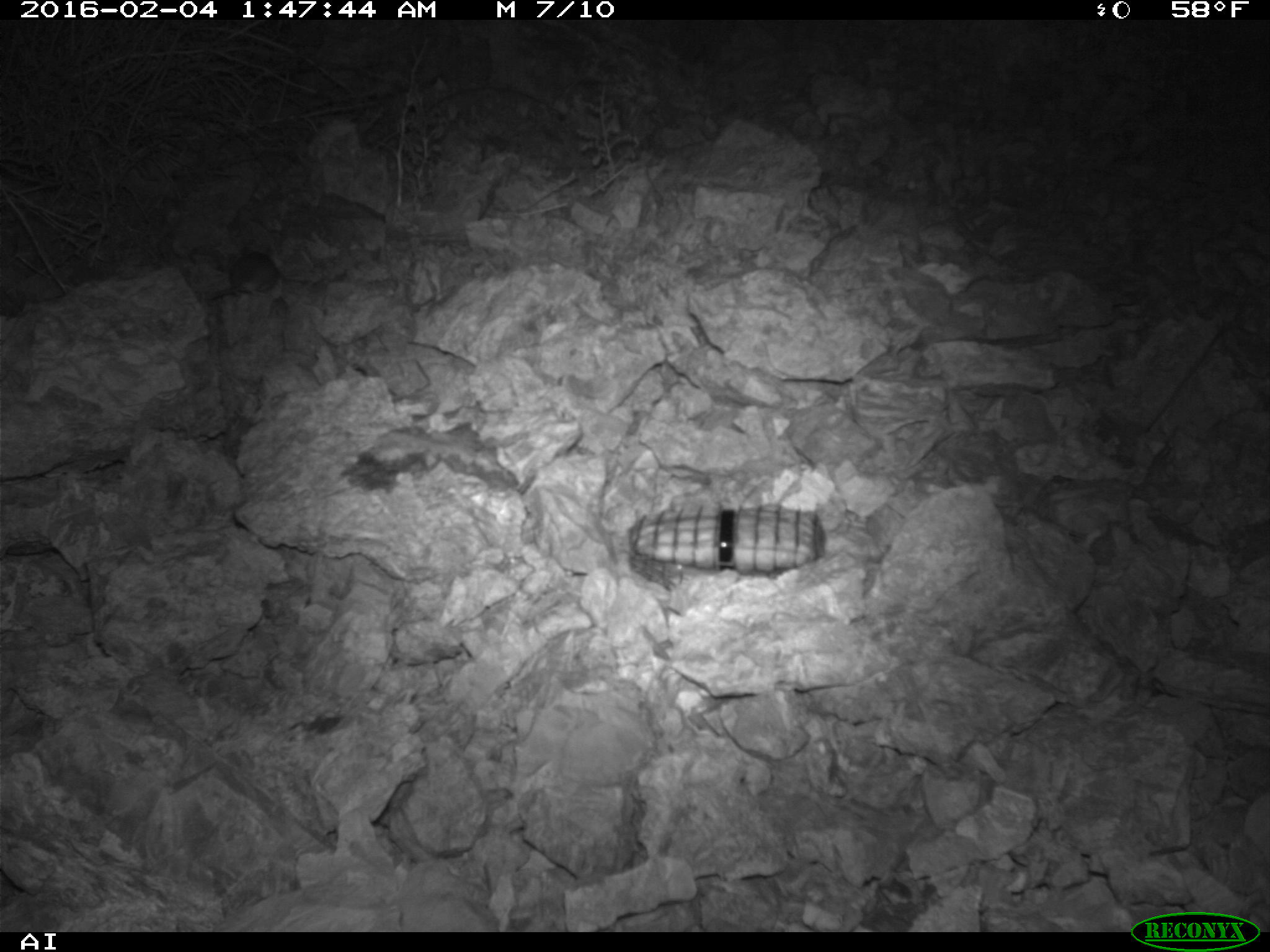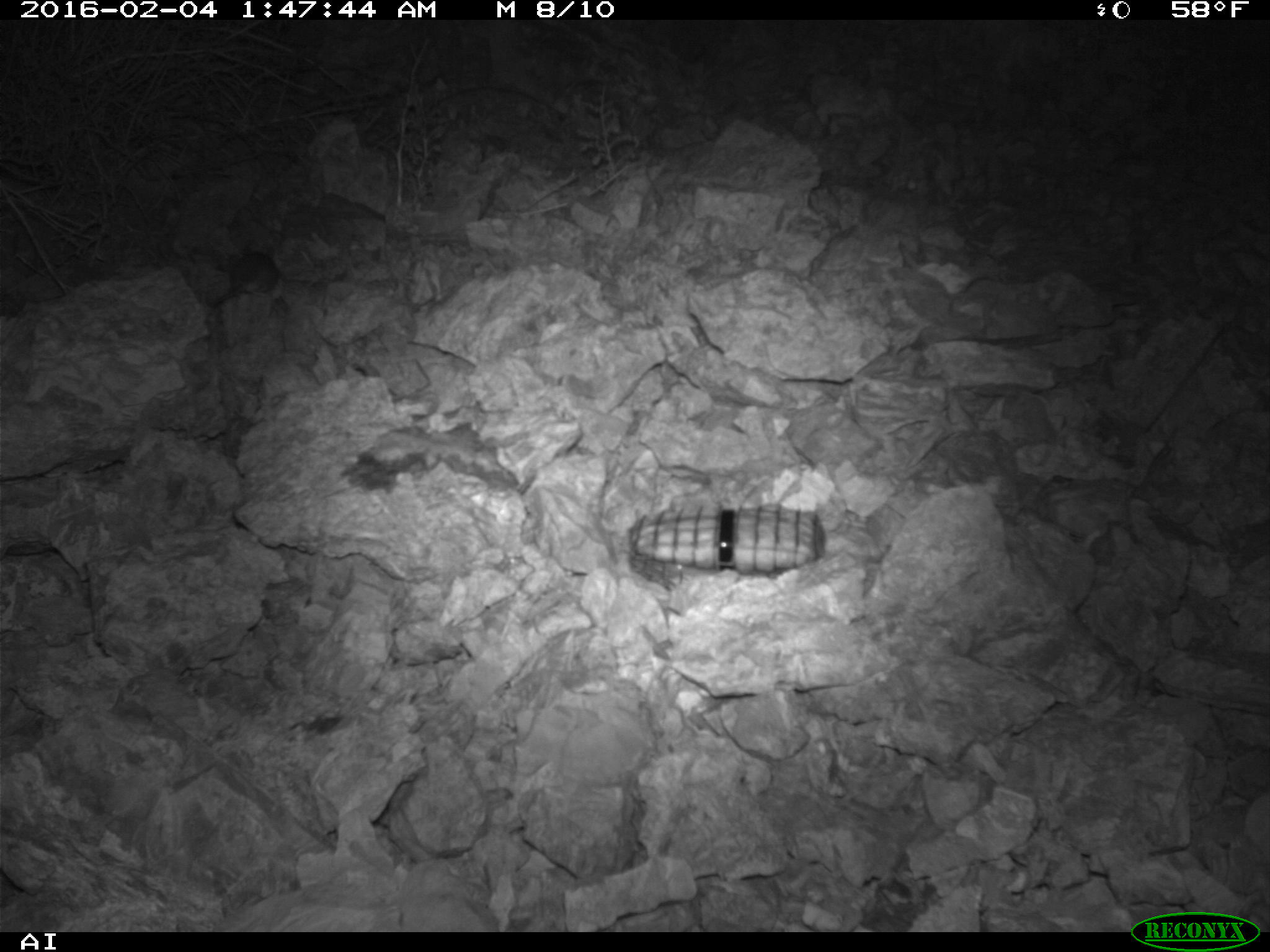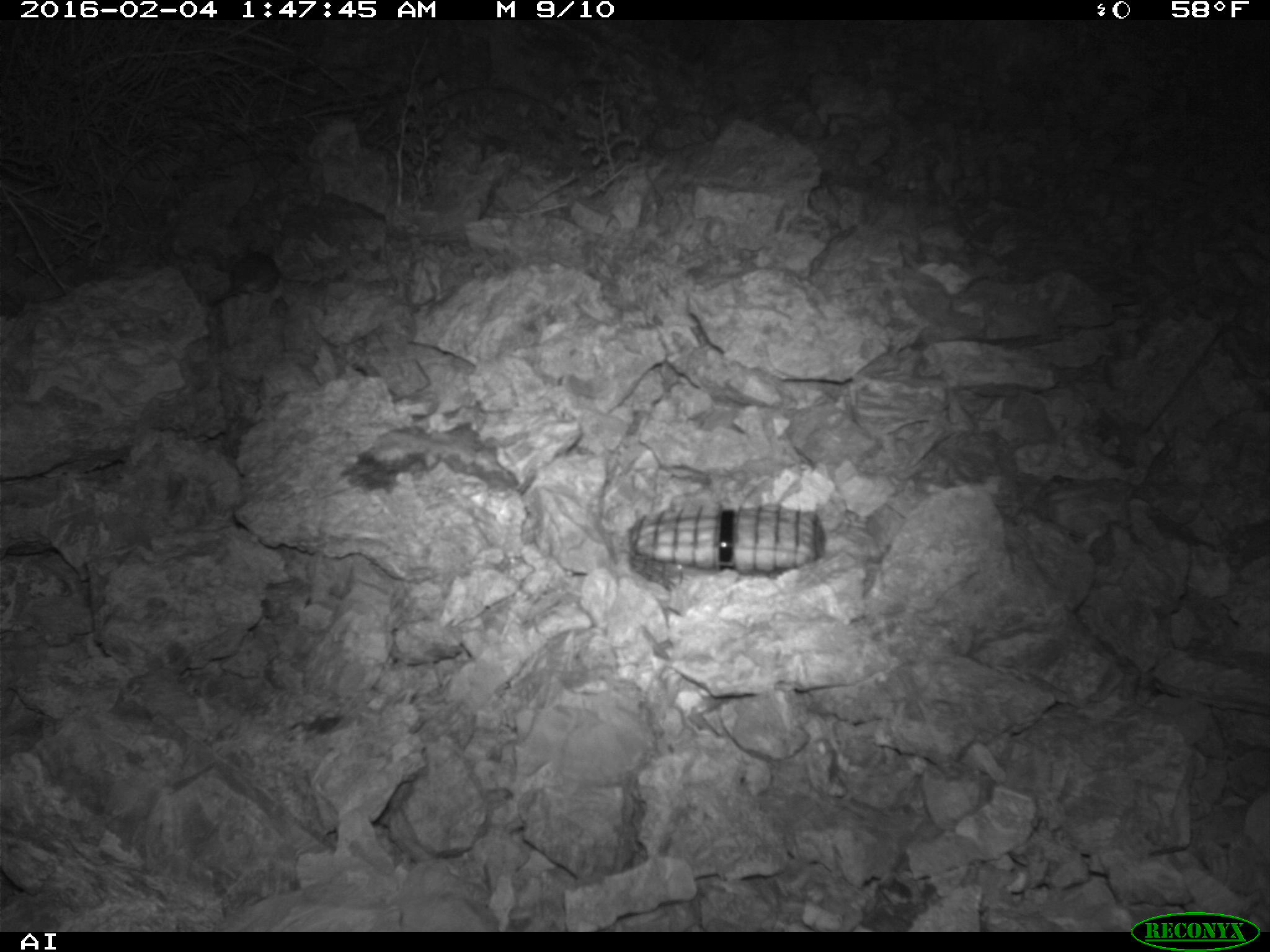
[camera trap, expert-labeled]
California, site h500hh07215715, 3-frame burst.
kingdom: Animalia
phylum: Chordata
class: Mammalia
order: Rodentia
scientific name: Rodentia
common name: rodent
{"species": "rodent (Rodentia)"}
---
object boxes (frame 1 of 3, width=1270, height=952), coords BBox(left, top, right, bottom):
rodent: BBox(210, 246, 278, 300)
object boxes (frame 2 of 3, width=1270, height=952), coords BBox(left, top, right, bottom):
rodent: BBox(211, 246, 280, 306)